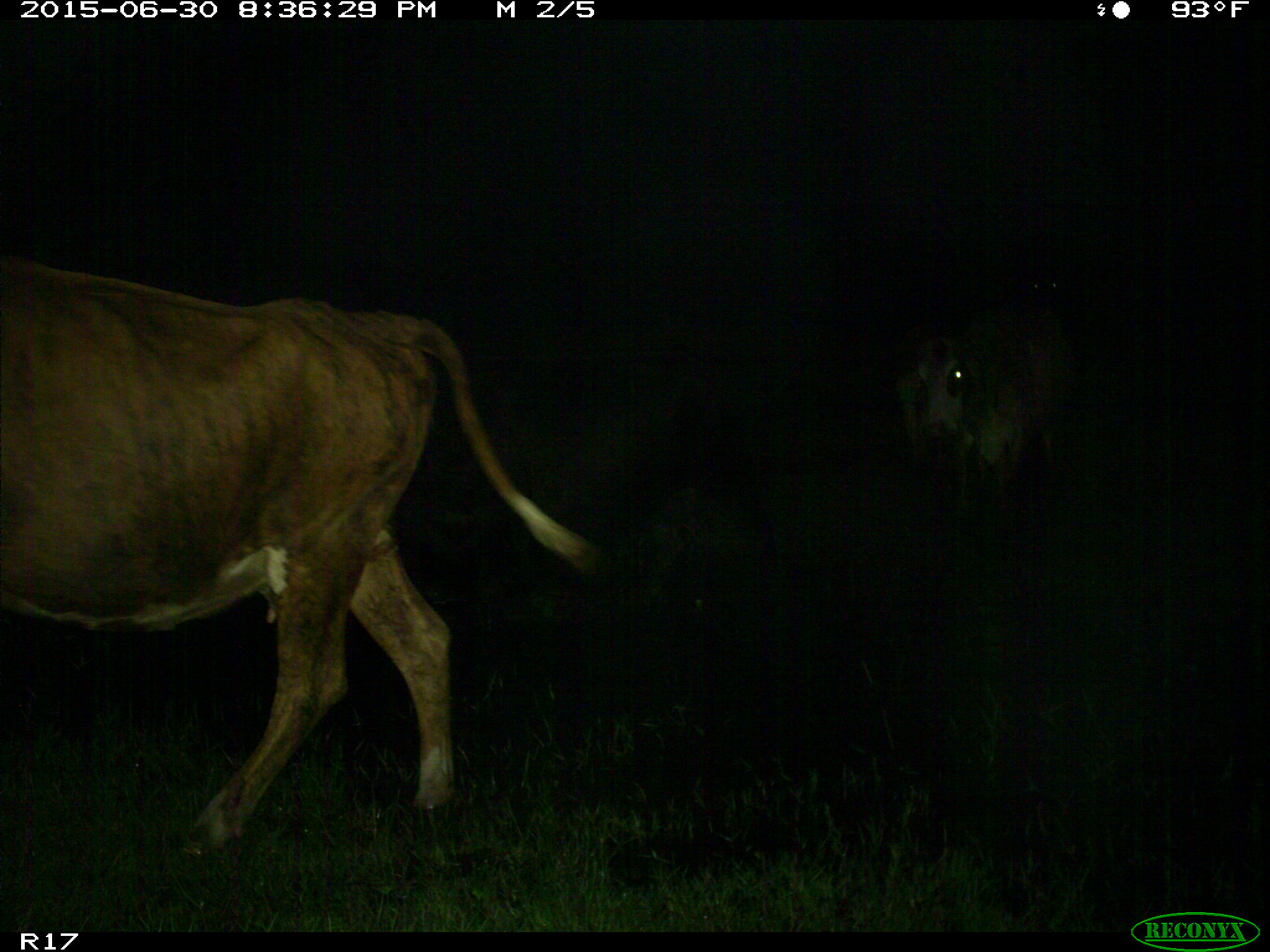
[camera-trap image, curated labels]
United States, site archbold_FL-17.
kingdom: Animalia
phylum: Chordata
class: Mammalia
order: Artiodactyla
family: Bovidae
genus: Bos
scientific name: Bos taurus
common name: domestic cow